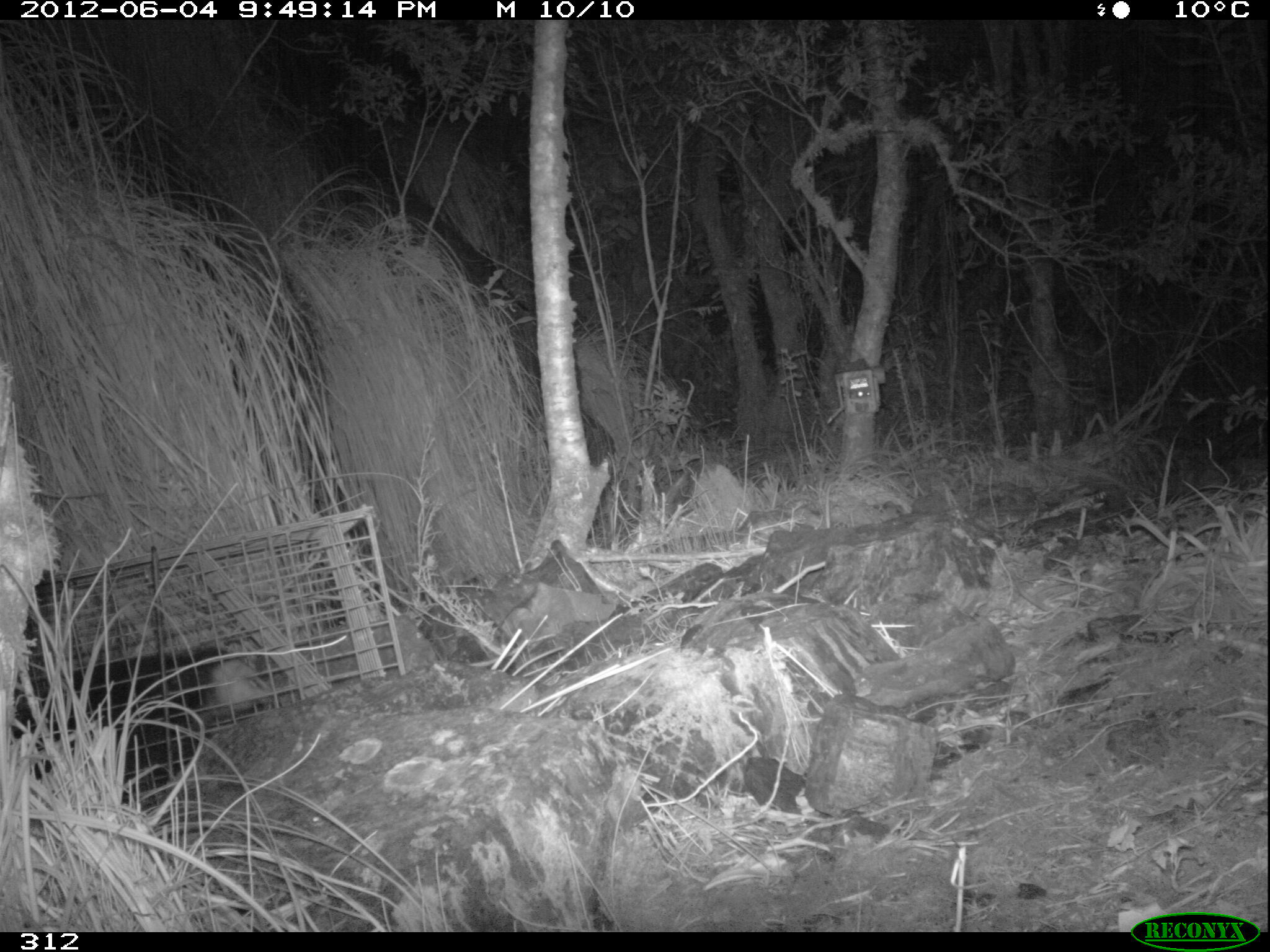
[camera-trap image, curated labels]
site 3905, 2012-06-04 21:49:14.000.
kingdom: Animalia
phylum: Chordata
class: Mammalia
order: Didelphimorphia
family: Didelphidae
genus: Didelphis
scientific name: Didelphis pernigra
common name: andean white-eared opossum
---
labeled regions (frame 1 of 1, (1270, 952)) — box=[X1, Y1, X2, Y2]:
didelphis pernigra: box=[11, 641, 275, 806]